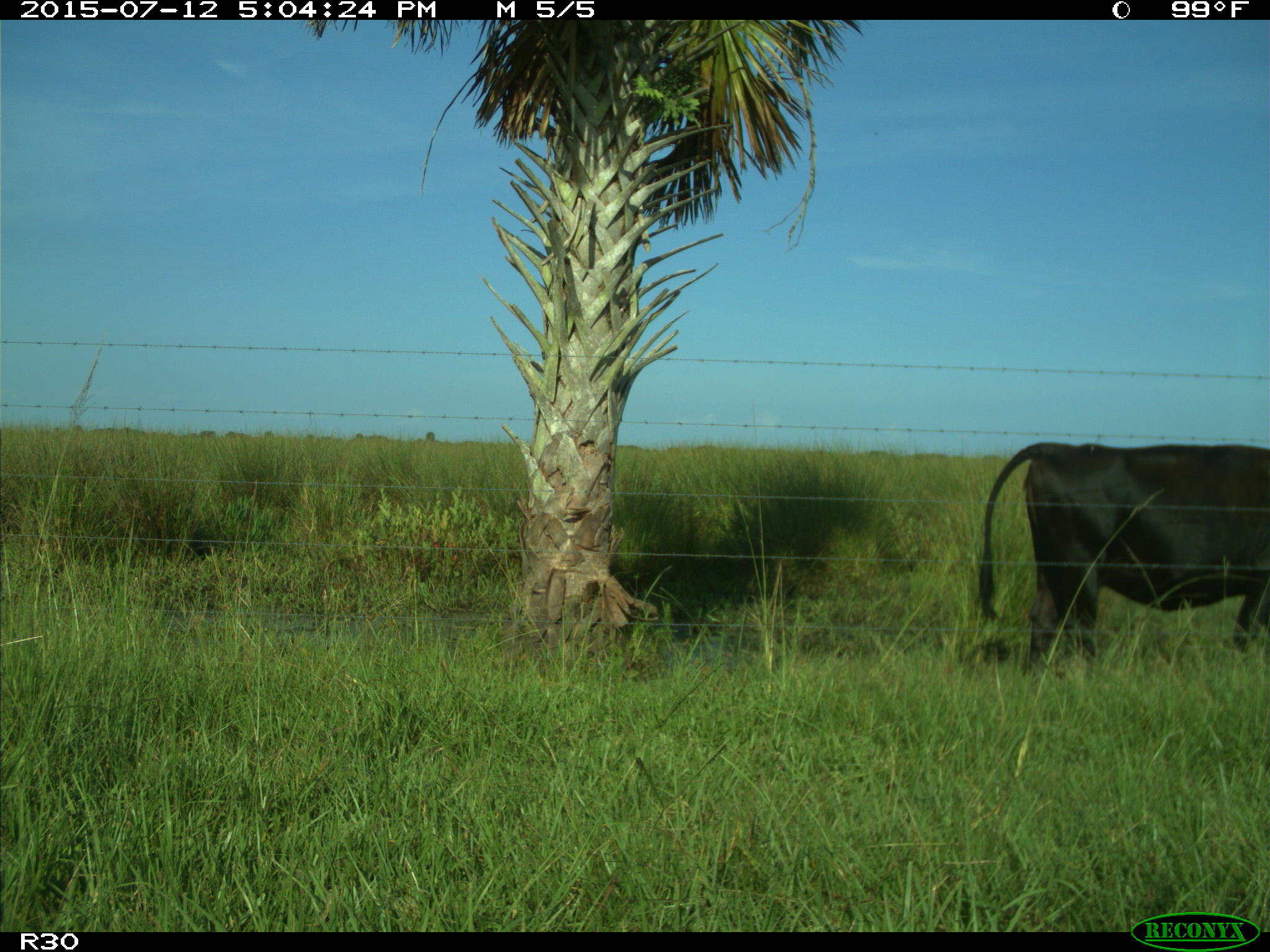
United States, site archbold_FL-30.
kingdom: Animalia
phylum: Chordata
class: Mammalia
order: Artiodactyla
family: Bovidae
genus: Bos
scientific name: Bos taurus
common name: domestic cow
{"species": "Bos taurus (domestic cow)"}